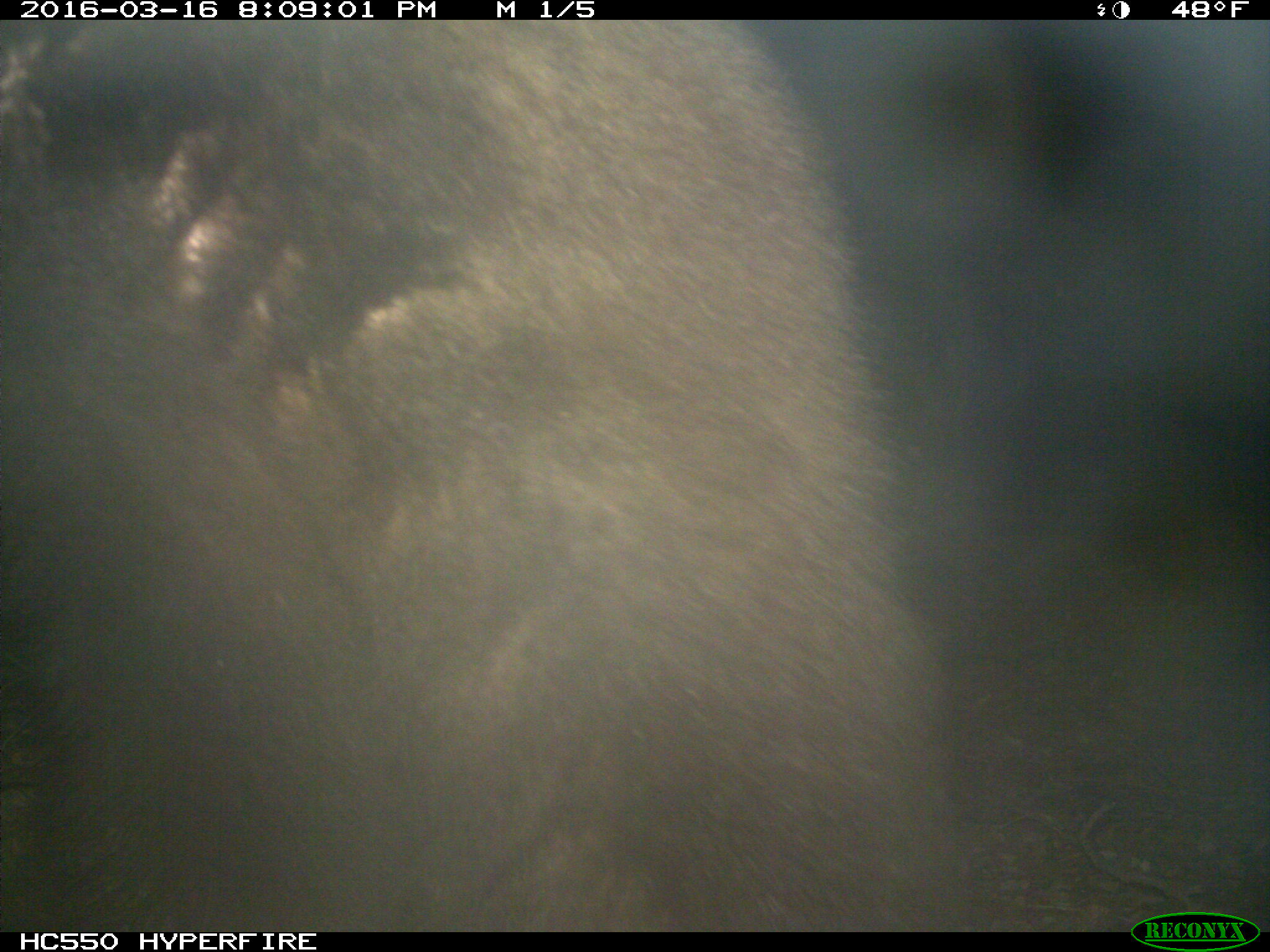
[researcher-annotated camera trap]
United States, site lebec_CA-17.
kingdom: Animalia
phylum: Chordata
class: Mammalia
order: Carnivora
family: Ursidae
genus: Ursus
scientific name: Ursus americanus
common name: american black bear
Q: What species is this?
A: Ursus americanus (american black bear).